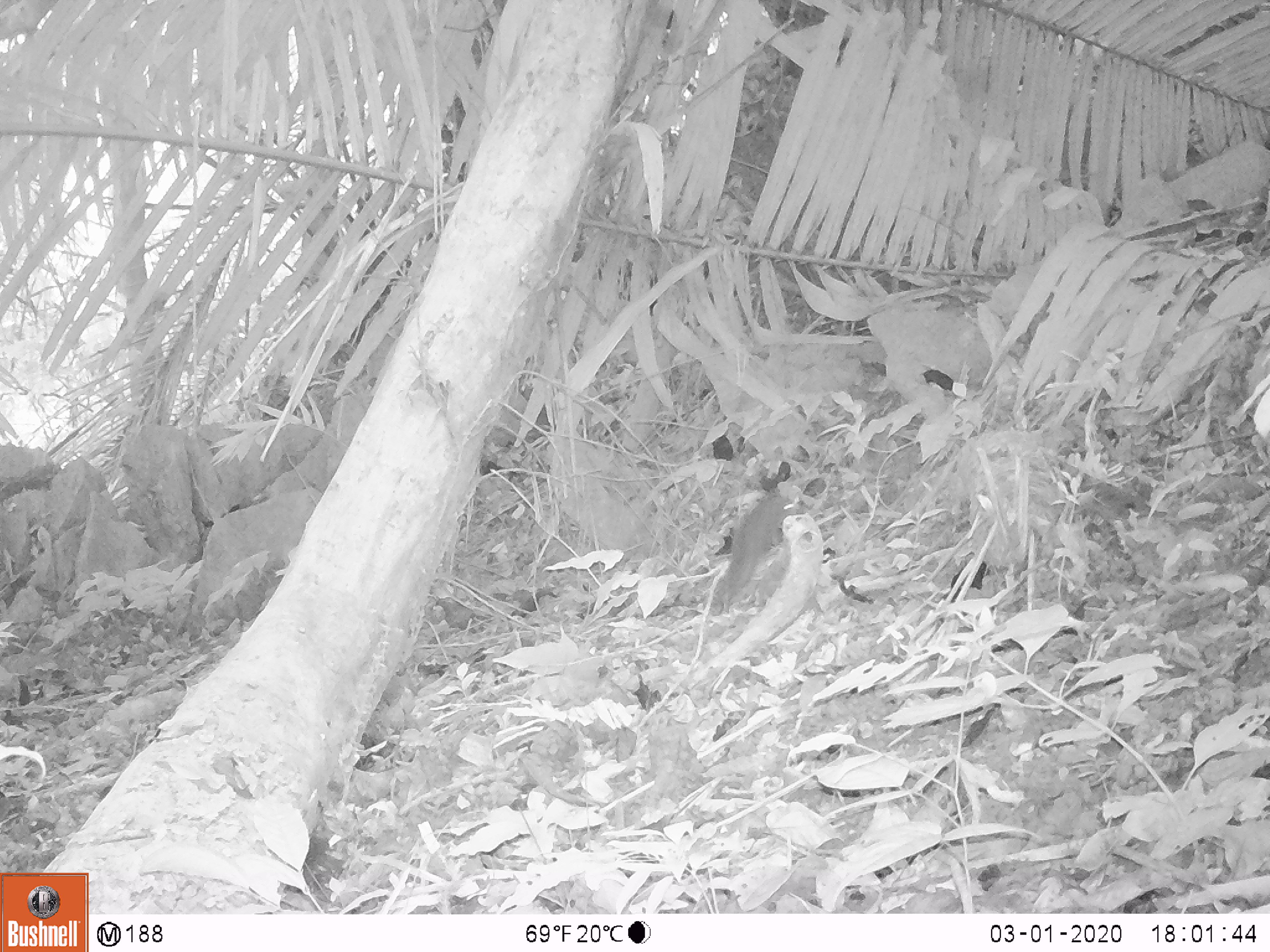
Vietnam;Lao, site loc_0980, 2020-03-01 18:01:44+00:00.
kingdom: Animalia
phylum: Chordata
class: Mammalia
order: Rodentia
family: Sciuridae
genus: Dremomys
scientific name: Dremomys rufigenis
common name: red-cheeked squirrel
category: red cheeked squirrel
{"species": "red cheeked squirrel (red-cheeked squirrel) (Dremomys rufigenis)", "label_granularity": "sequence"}